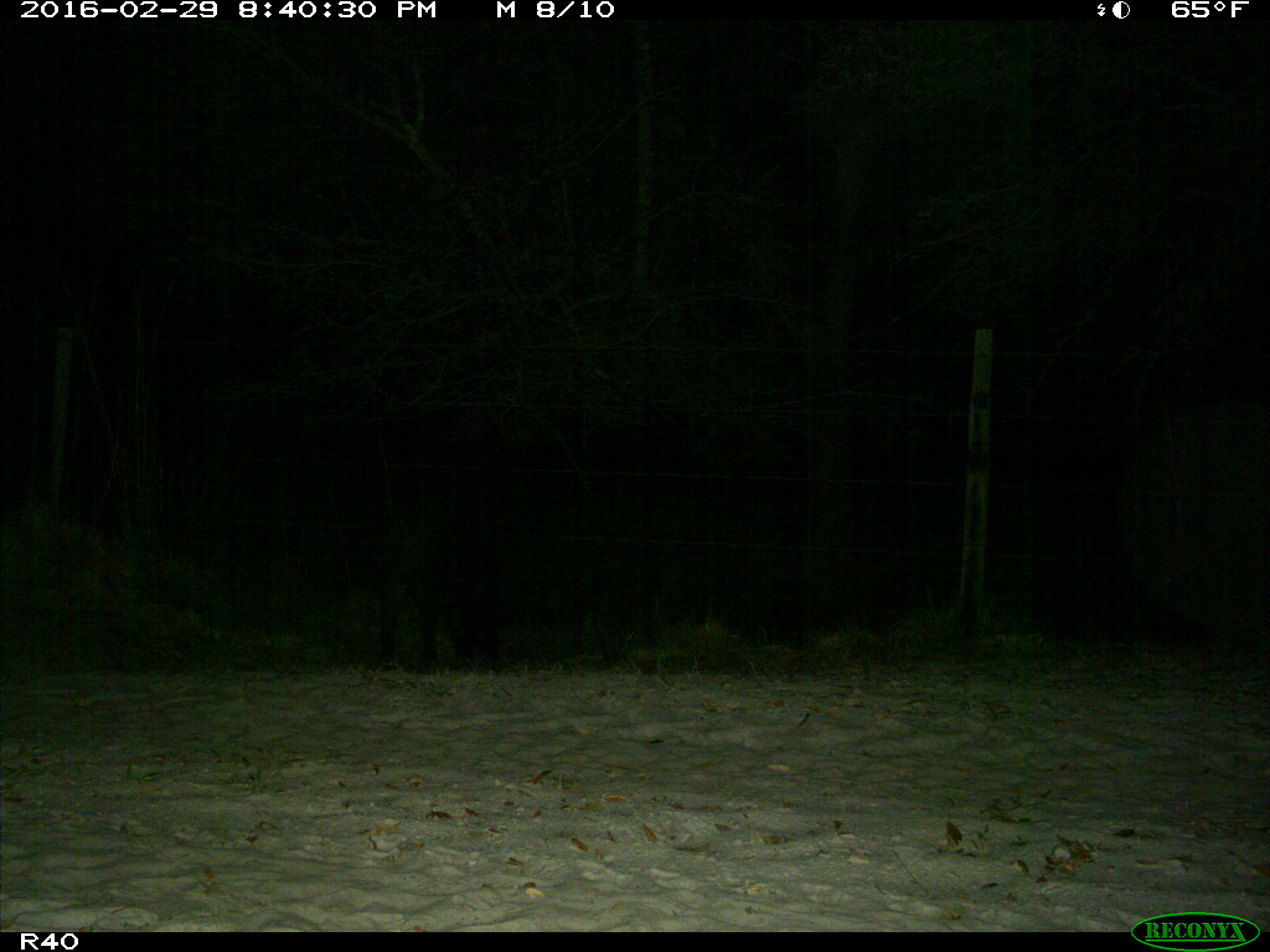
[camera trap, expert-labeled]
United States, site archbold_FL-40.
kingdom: Animalia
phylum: Chordata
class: Mammalia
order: Artiodactyla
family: Suidae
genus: Sus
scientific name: Sus scrofa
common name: wild boar